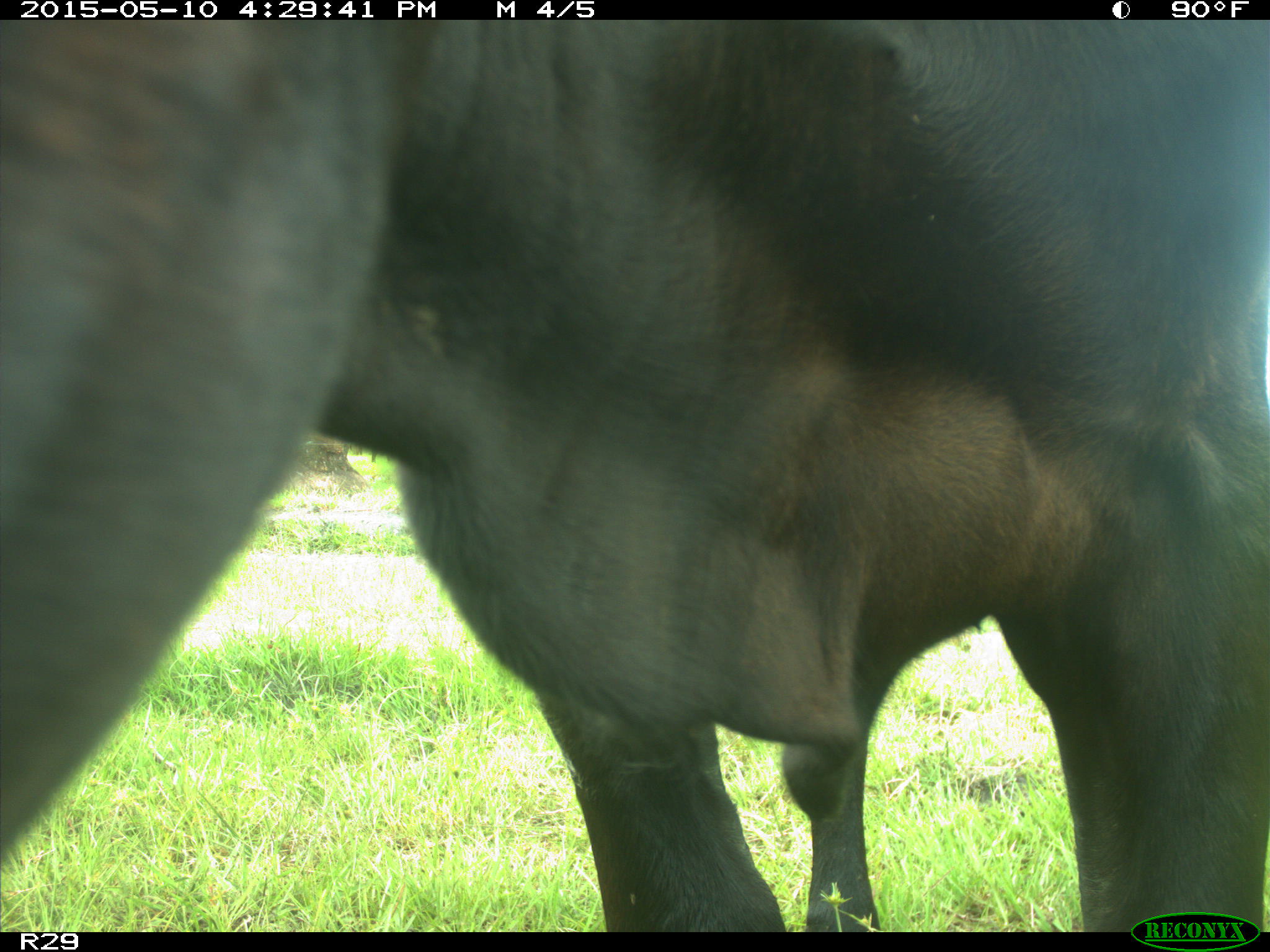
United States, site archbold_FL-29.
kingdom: Animalia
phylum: Chordata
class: Mammalia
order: Artiodactyla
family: Bovidae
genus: Bos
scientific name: Bos taurus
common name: domestic cow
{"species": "Bos taurus (domestic cow)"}